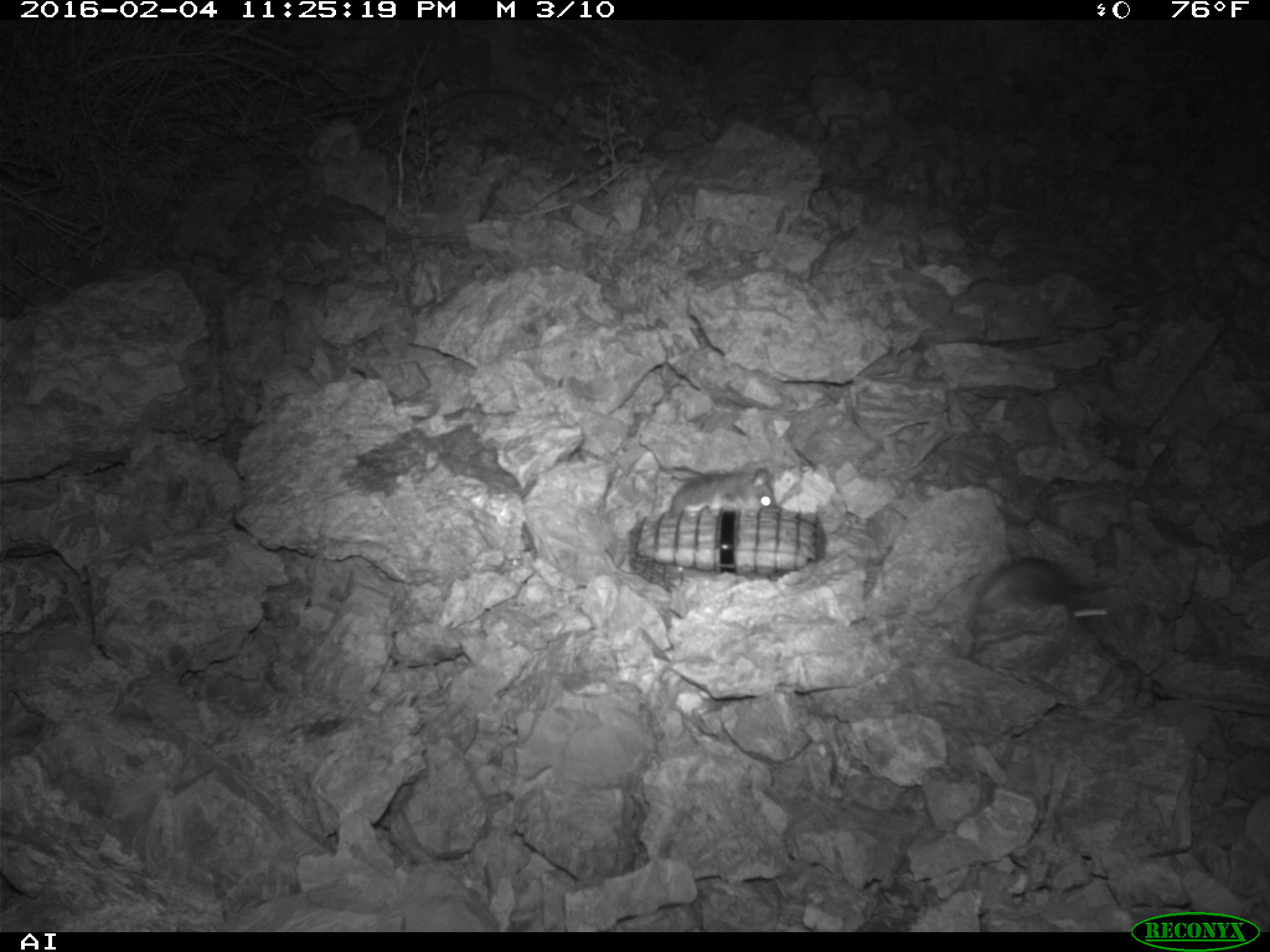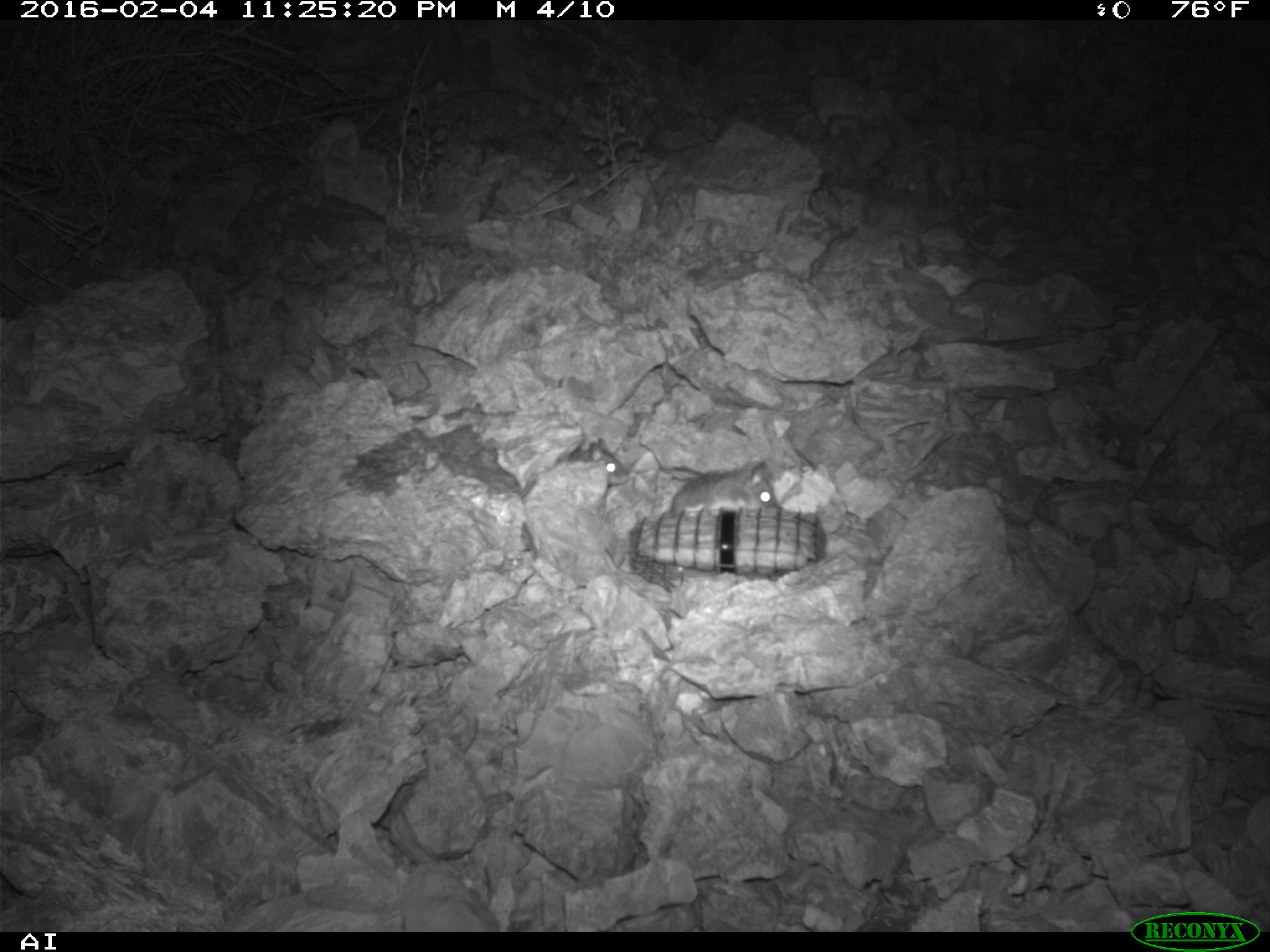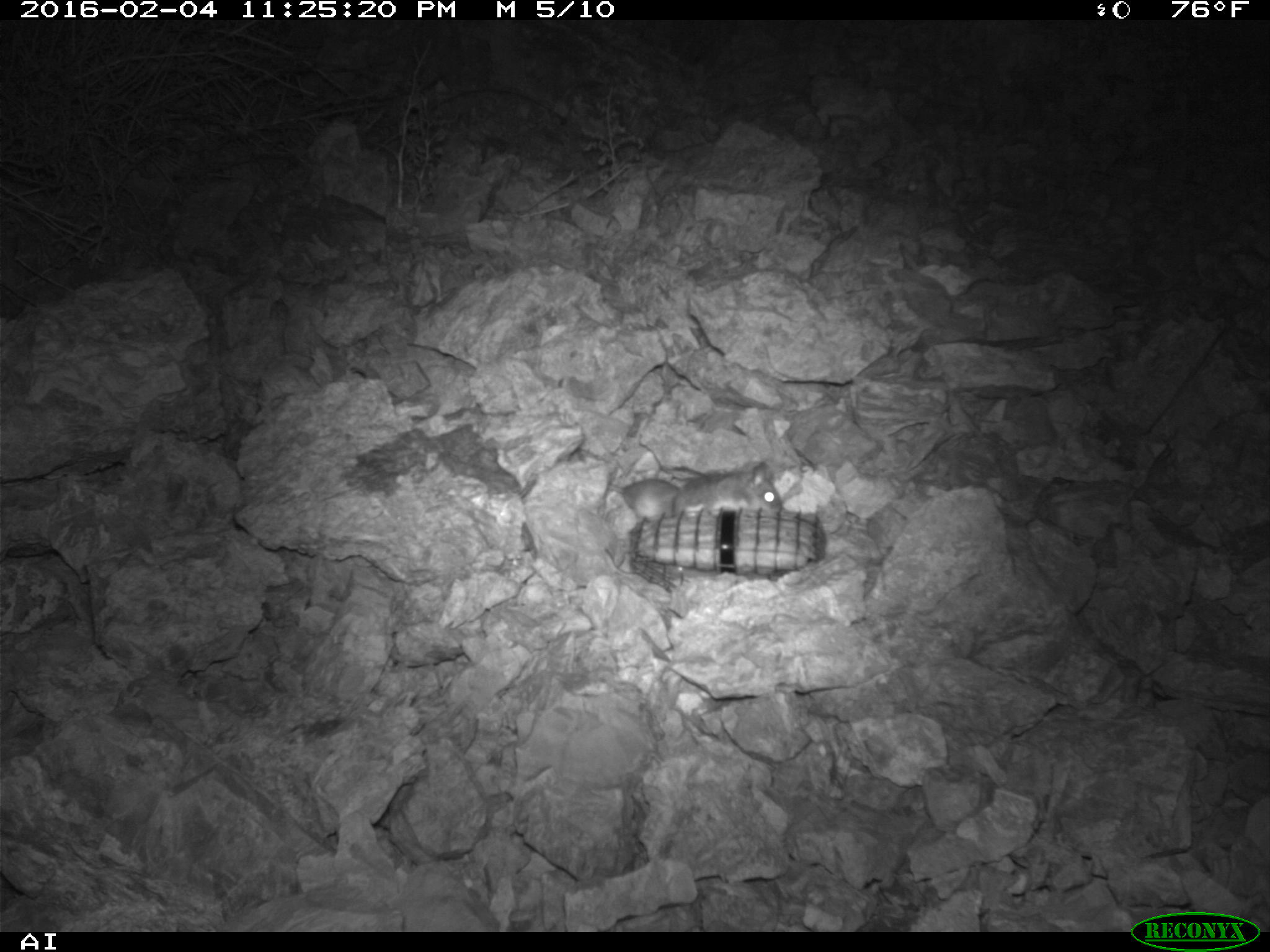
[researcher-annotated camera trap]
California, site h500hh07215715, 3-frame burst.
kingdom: Animalia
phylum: Chordata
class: Mammalia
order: Rodentia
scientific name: Rodentia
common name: rodent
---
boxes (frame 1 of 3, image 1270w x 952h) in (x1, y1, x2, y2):
rodent: (971, 555, 1109, 641); (670, 467, 776, 513)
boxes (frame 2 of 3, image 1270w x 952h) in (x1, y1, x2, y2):
rodent: (670, 462, 779, 518); (567, 436, 629, 485)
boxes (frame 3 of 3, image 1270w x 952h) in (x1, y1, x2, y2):
rodent: (671, 461, 783, 517); (605, 468, 678, 522)